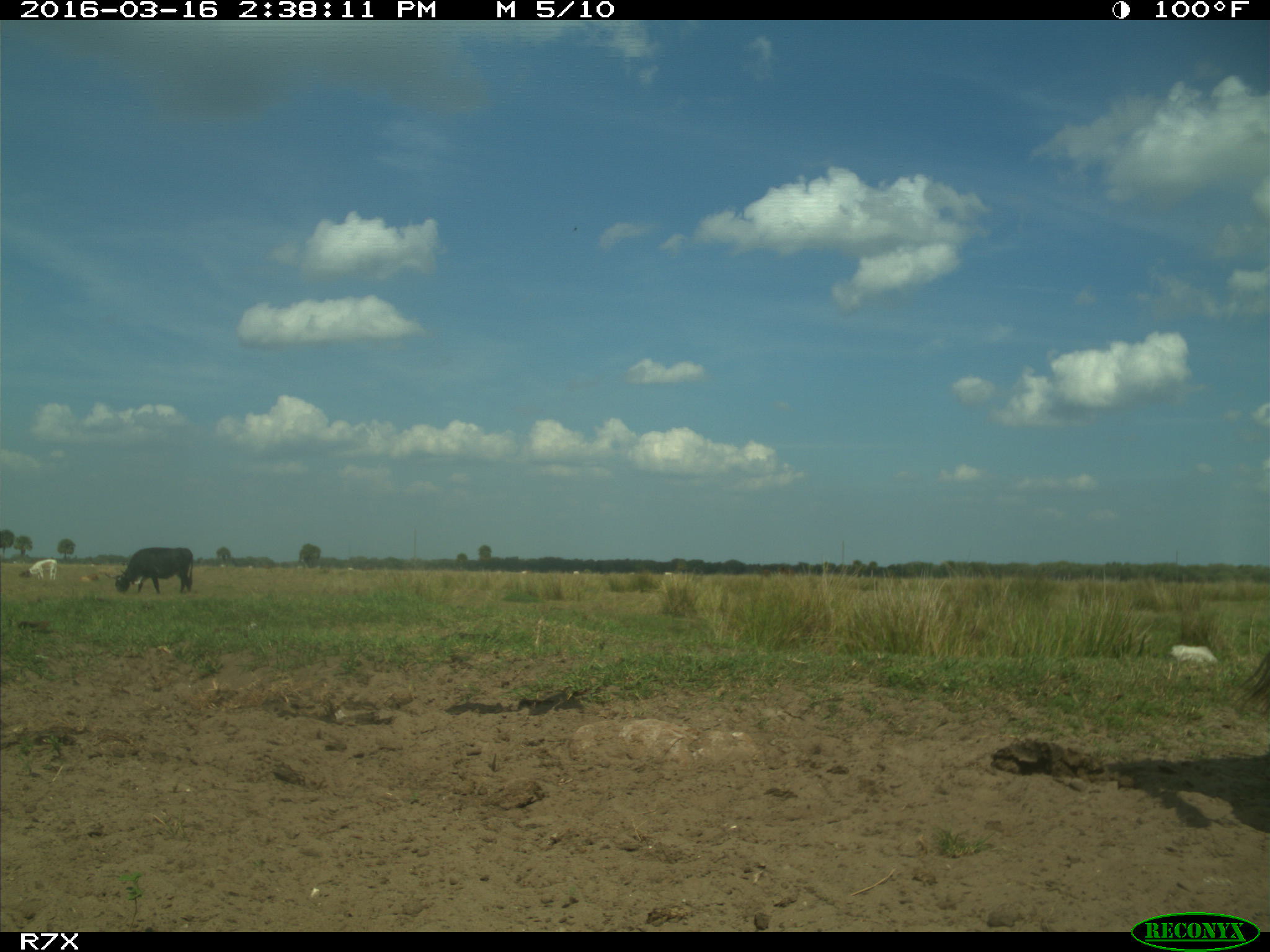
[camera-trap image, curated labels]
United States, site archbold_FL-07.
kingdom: Animalia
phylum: Chordata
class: Mammalia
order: Artiodactyla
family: Bovidae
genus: Bos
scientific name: Bos taurus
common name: domestic cow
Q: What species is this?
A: Bos taurus (domestic cow).